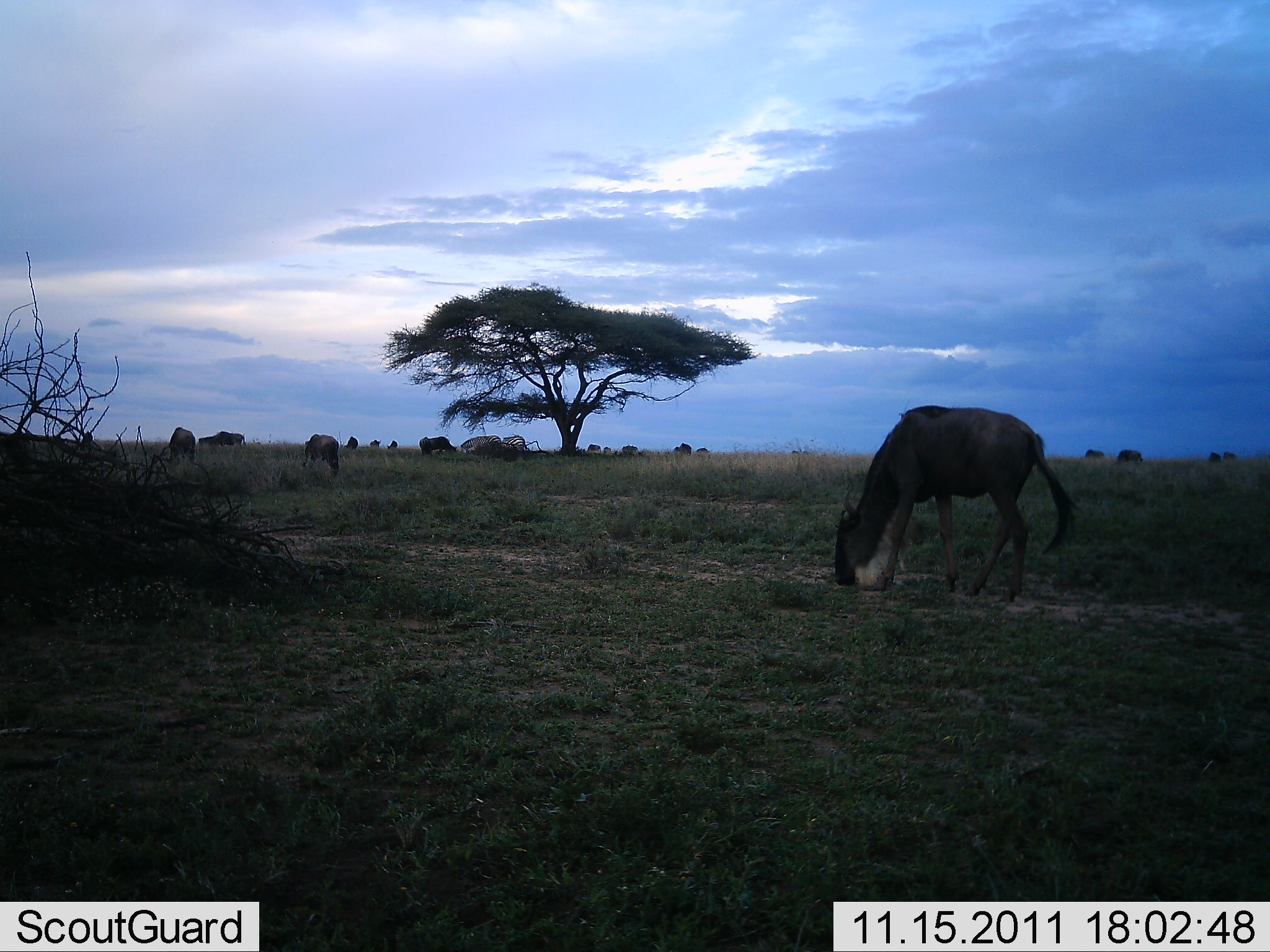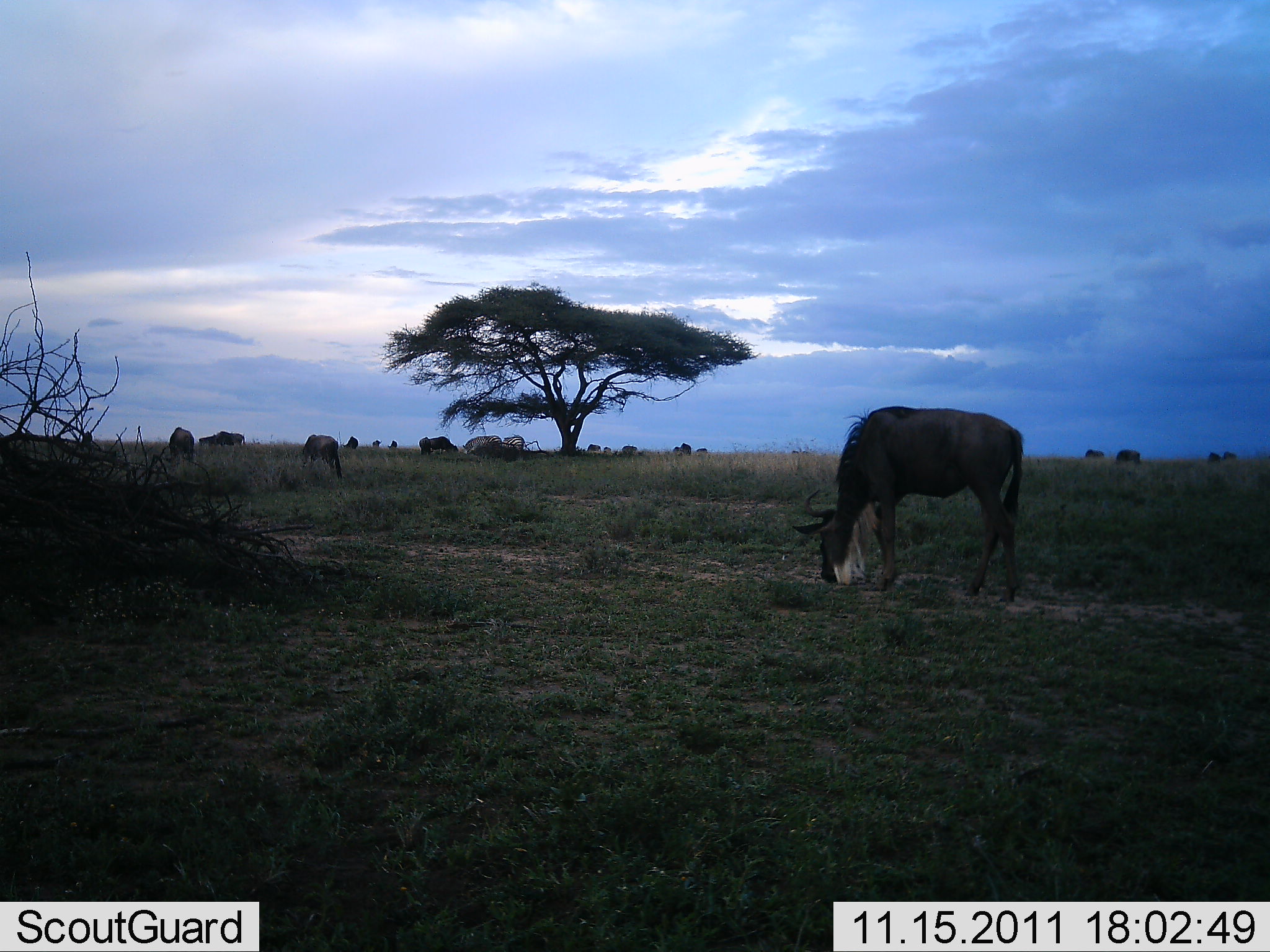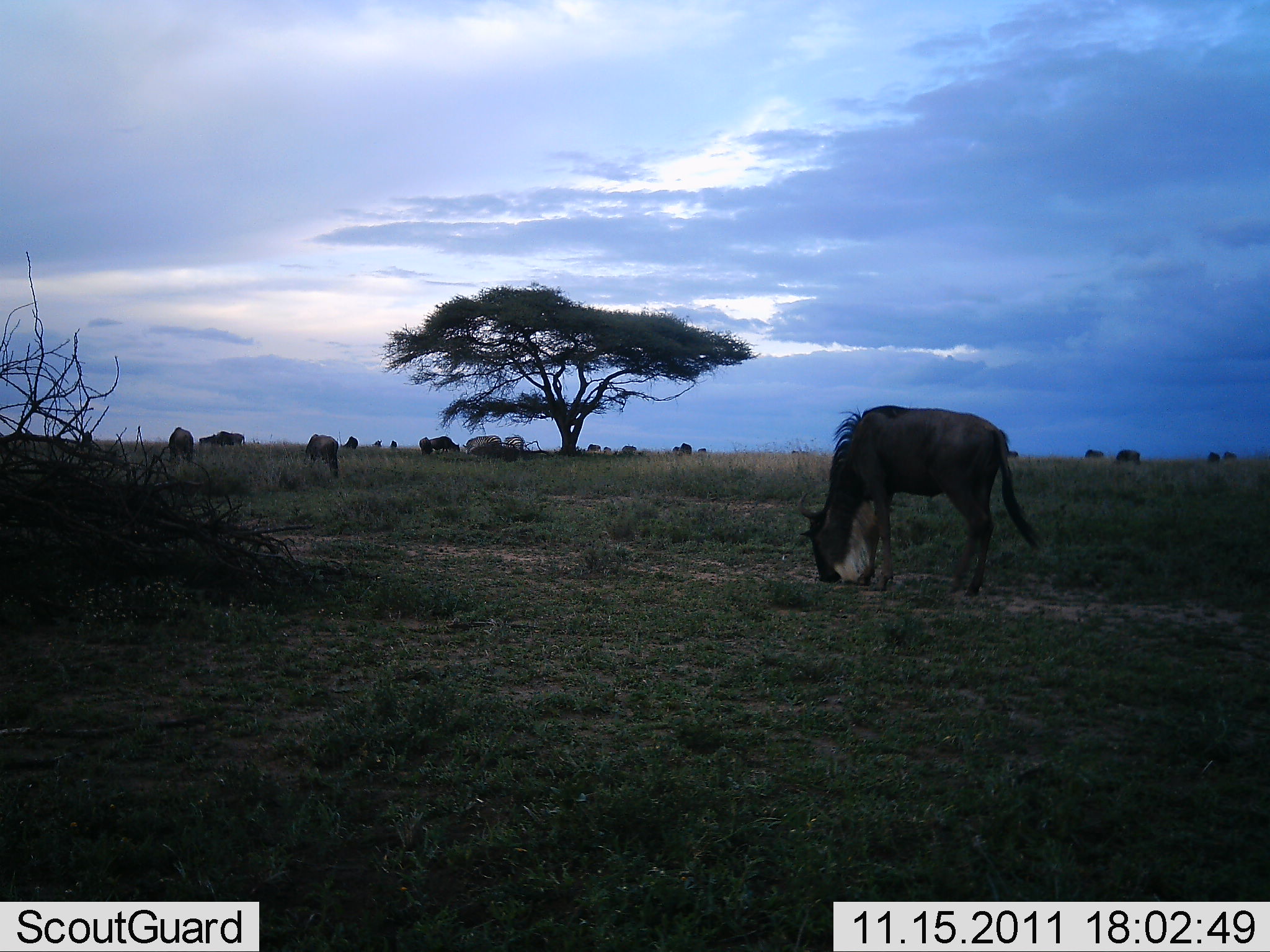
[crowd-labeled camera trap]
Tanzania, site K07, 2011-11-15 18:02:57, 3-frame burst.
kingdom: Animalia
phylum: Chordata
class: Mammalia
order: Artiodactyla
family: Bovidae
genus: Connochaetes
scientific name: Connochaetes taurinus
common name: blue wildebeest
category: wildebeest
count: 11-50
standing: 42%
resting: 0%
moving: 17%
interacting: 0%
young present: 0%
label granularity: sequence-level